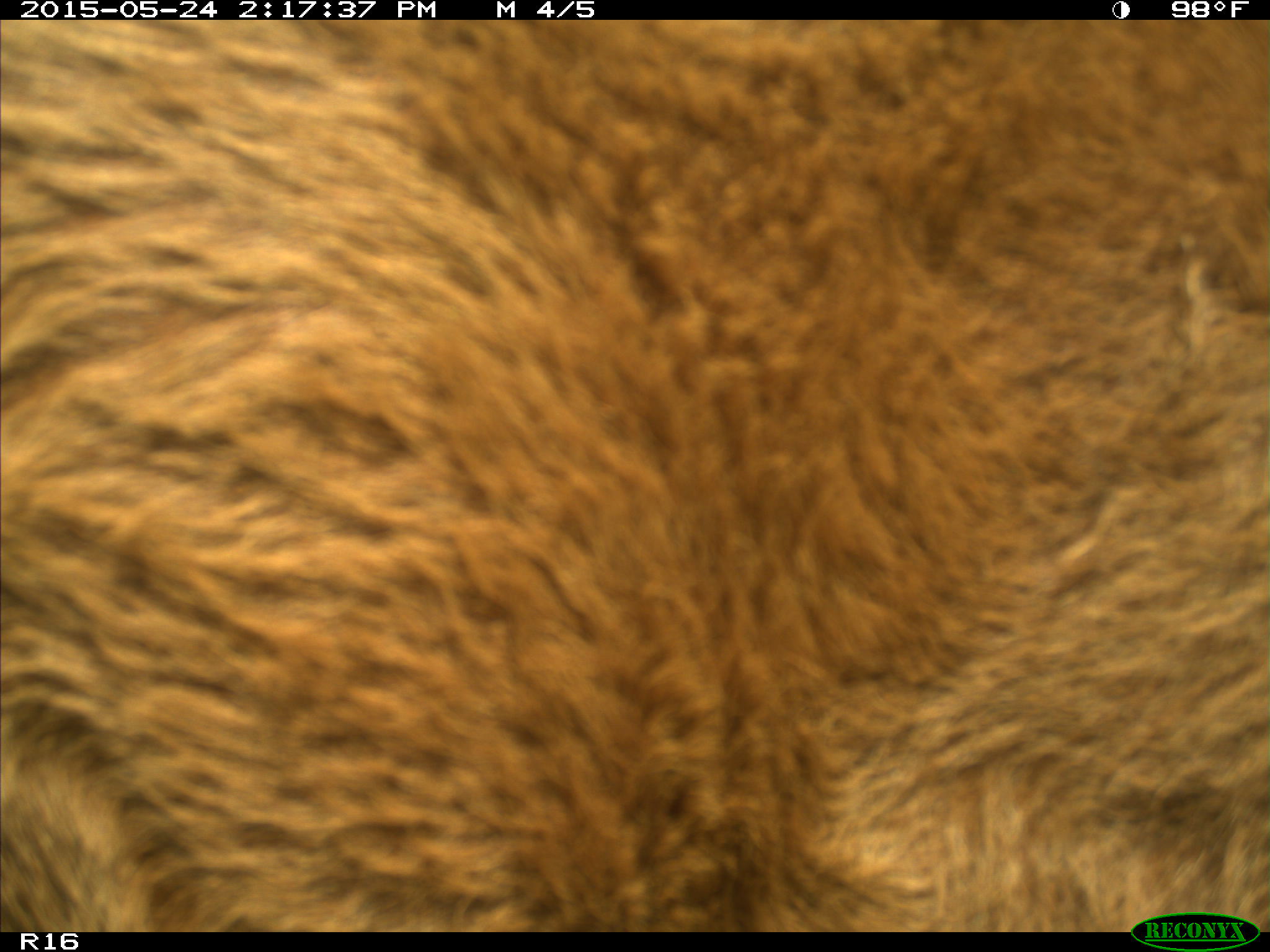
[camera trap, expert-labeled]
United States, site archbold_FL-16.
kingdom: Animalia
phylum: Chordata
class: Mammalia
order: Artiodactyla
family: Bovidae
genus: Bos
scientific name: Bos taurus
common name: domestic cow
Bos taurus (domestic cow).